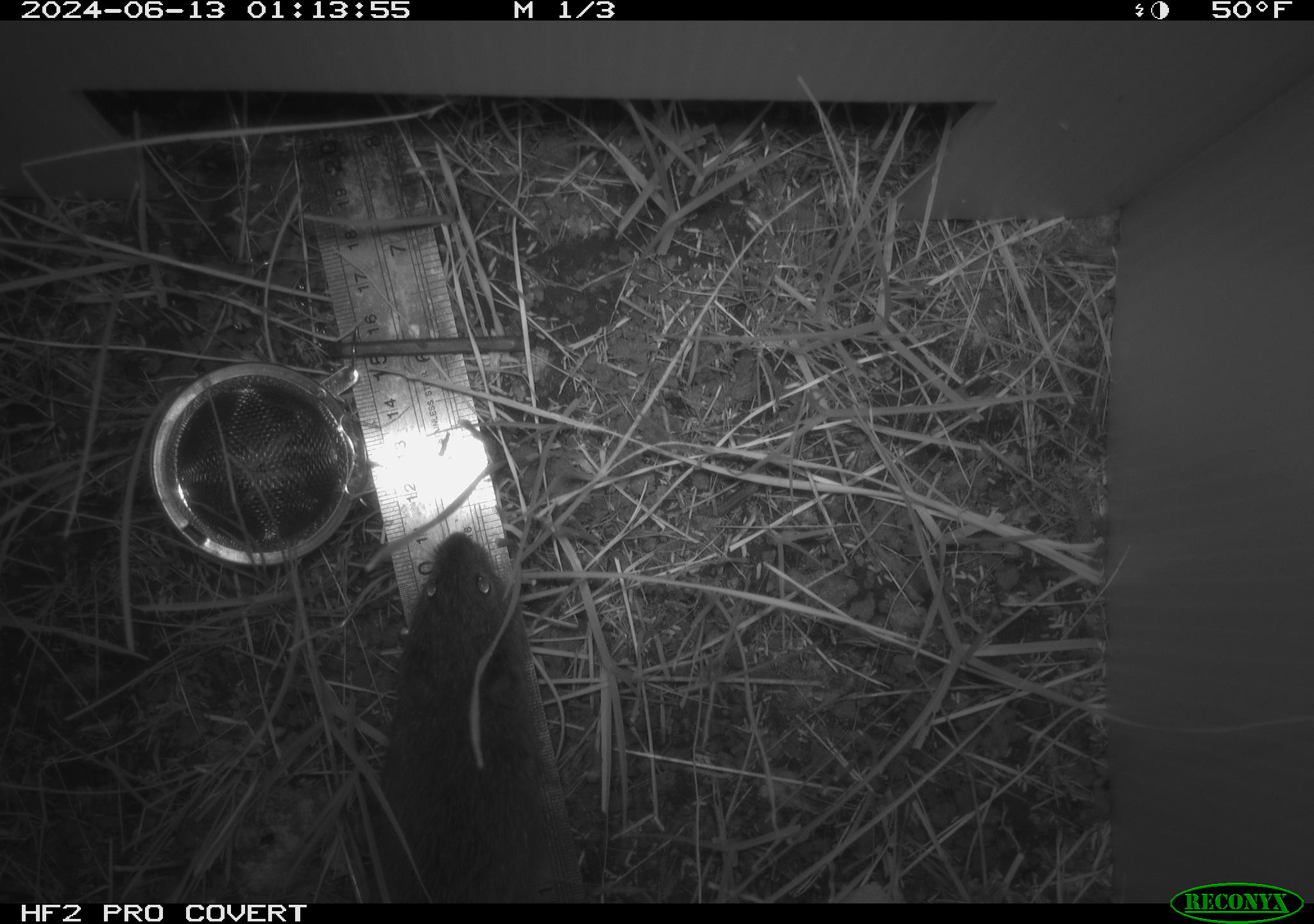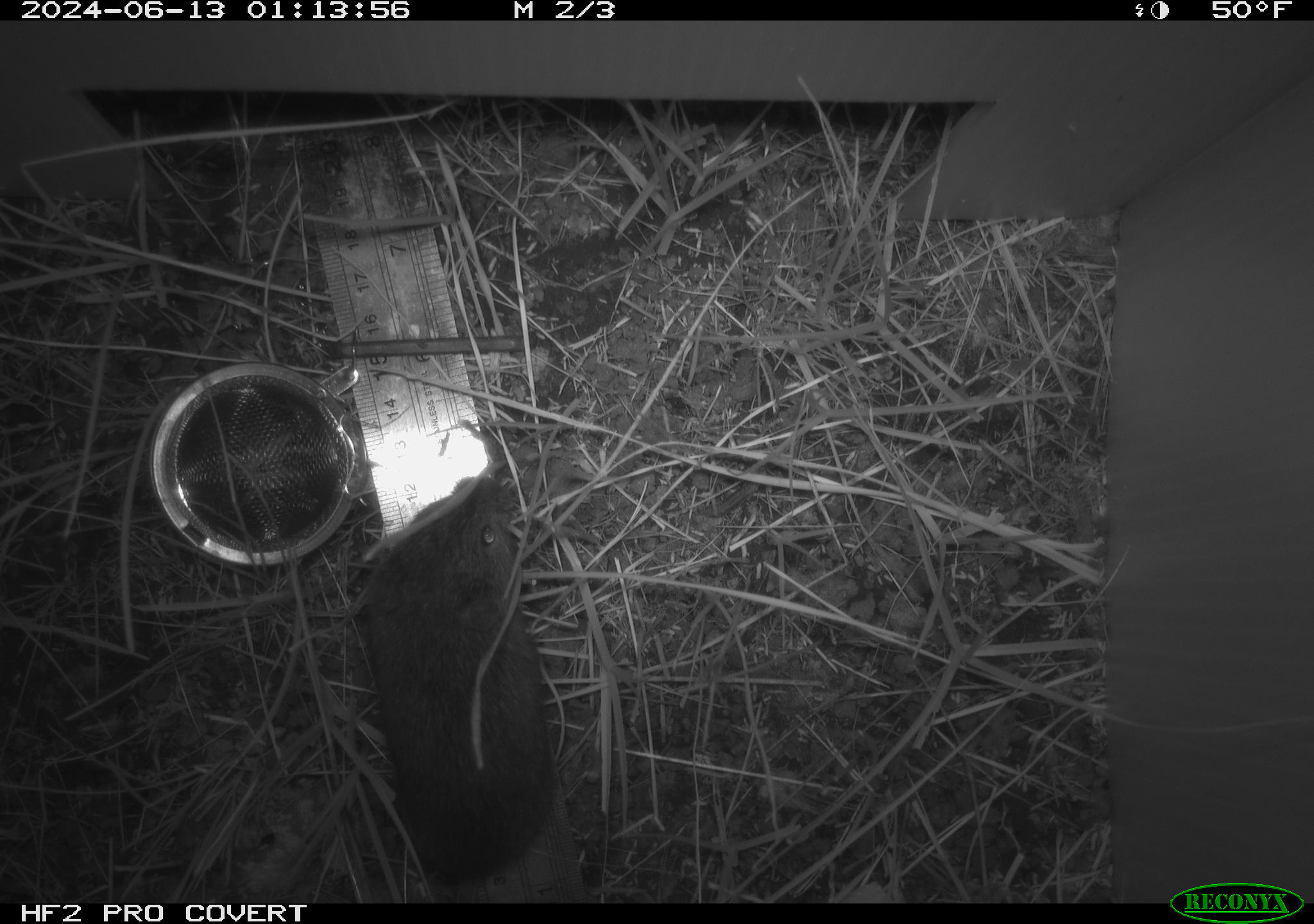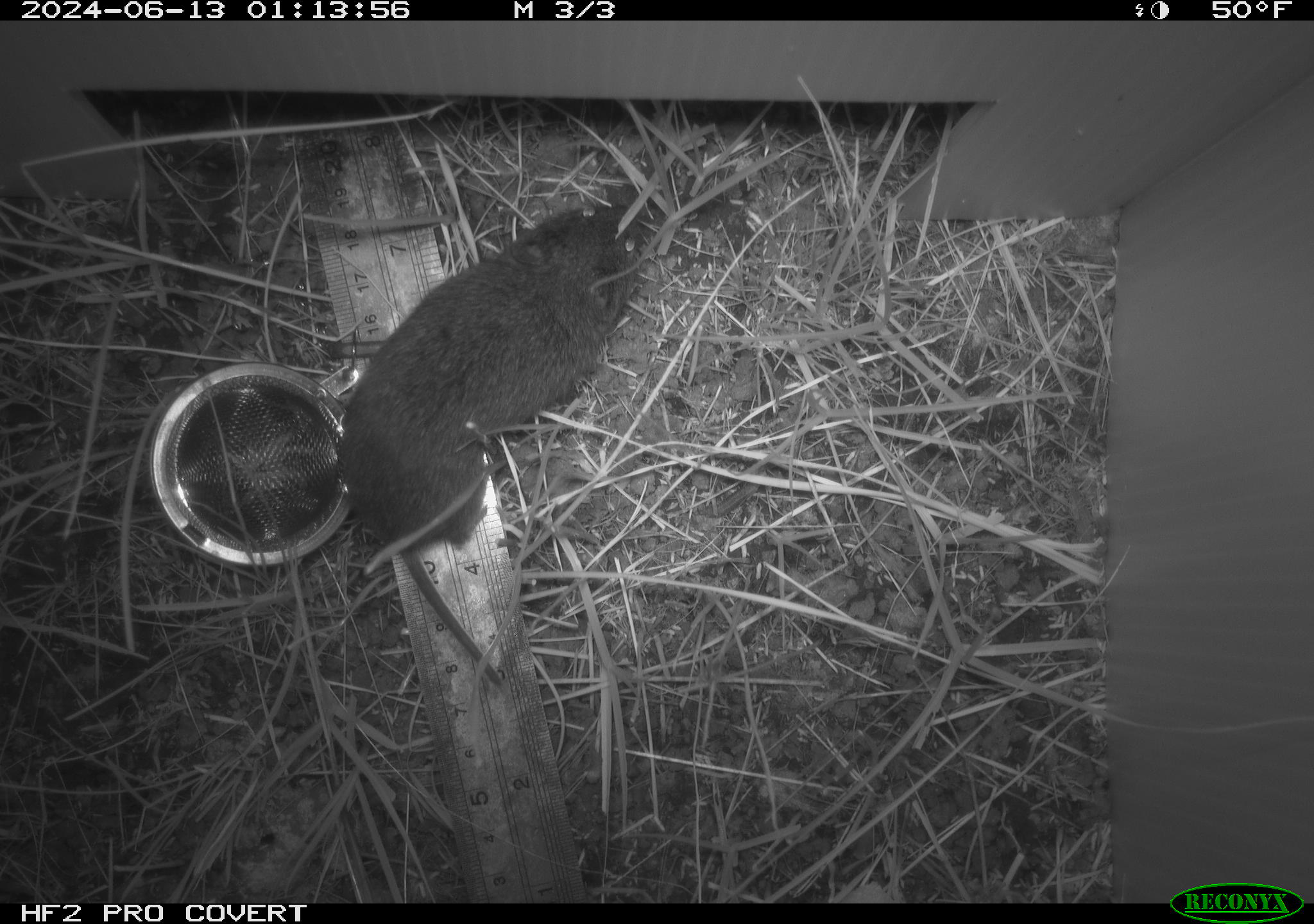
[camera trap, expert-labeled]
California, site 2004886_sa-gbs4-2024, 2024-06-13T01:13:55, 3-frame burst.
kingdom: Animalia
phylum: Chordata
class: Mammalia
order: Rodentia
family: Cricetidae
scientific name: Arvicolinae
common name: voles, lemmings, and muskrats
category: arvicolinae subfamily